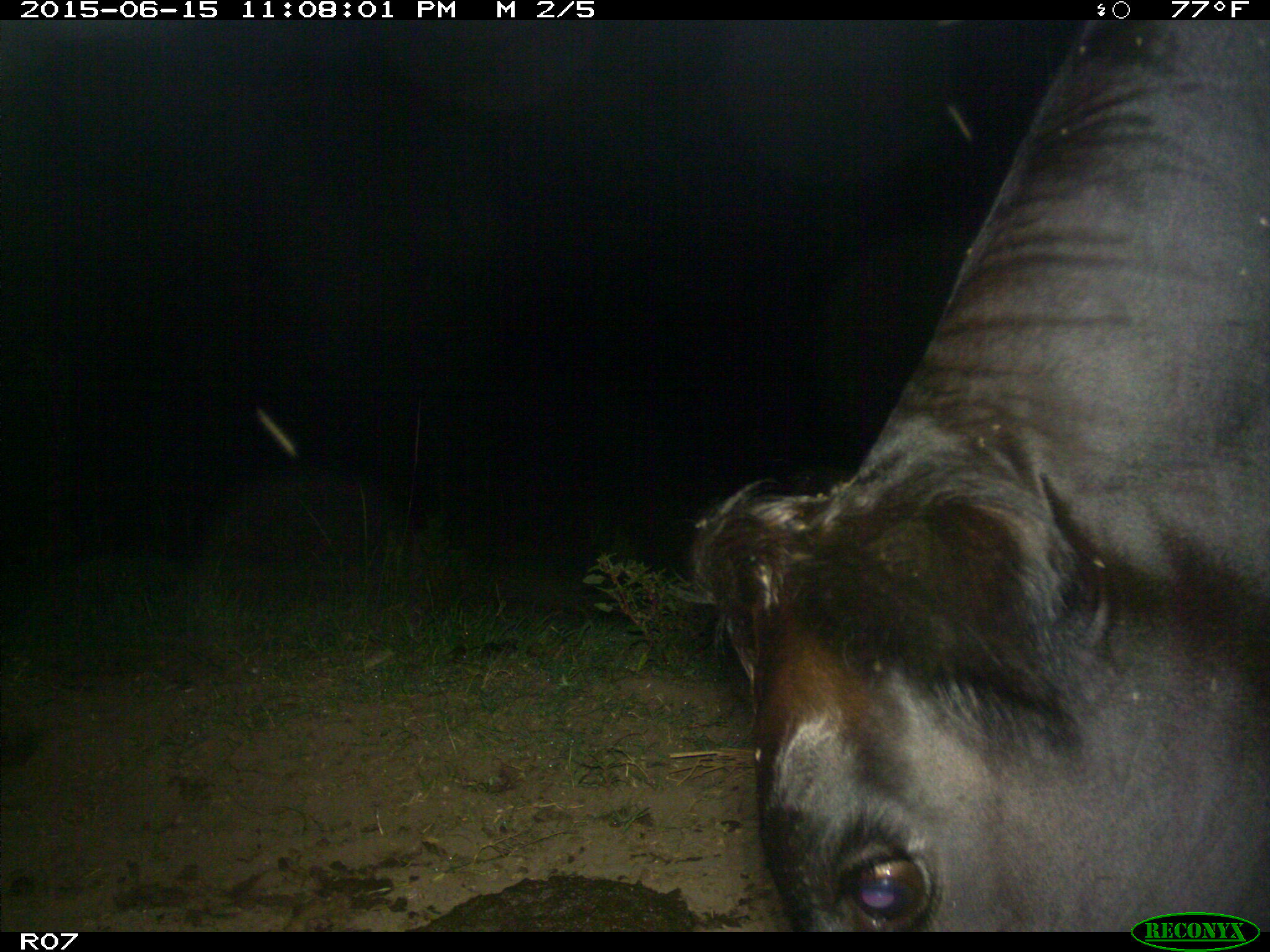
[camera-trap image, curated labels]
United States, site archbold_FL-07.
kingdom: Animalia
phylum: Chordata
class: Mammalia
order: Artiodactyla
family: Bovidae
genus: Bos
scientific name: Bos taurus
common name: domestic cow